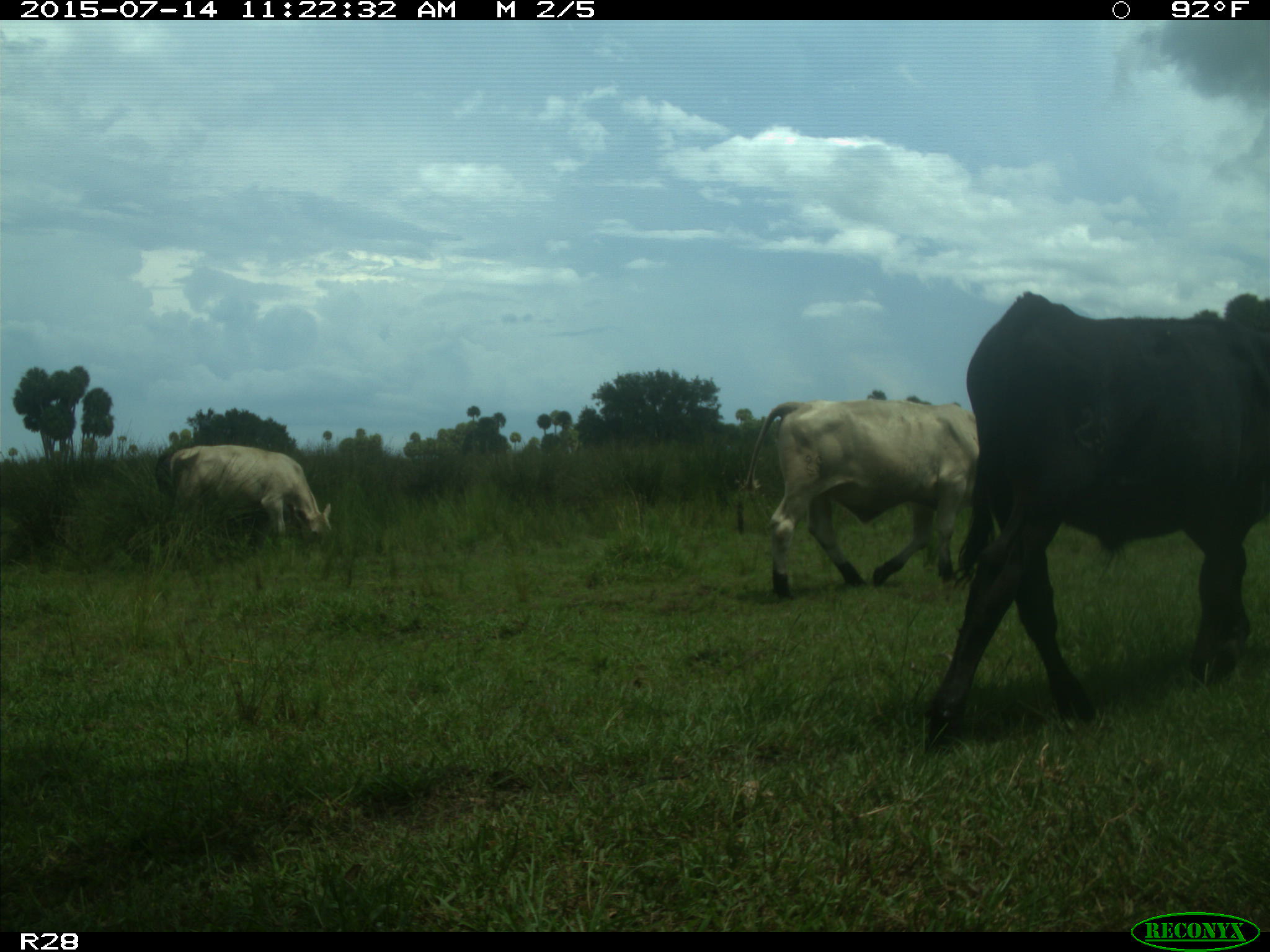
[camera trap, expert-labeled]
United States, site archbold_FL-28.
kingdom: Animalia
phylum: Chordata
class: Mammalia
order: Artiodactyla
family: Bovidae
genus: Bos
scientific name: Bos taurus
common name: domestic cow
Bos taurus (domestic cow).